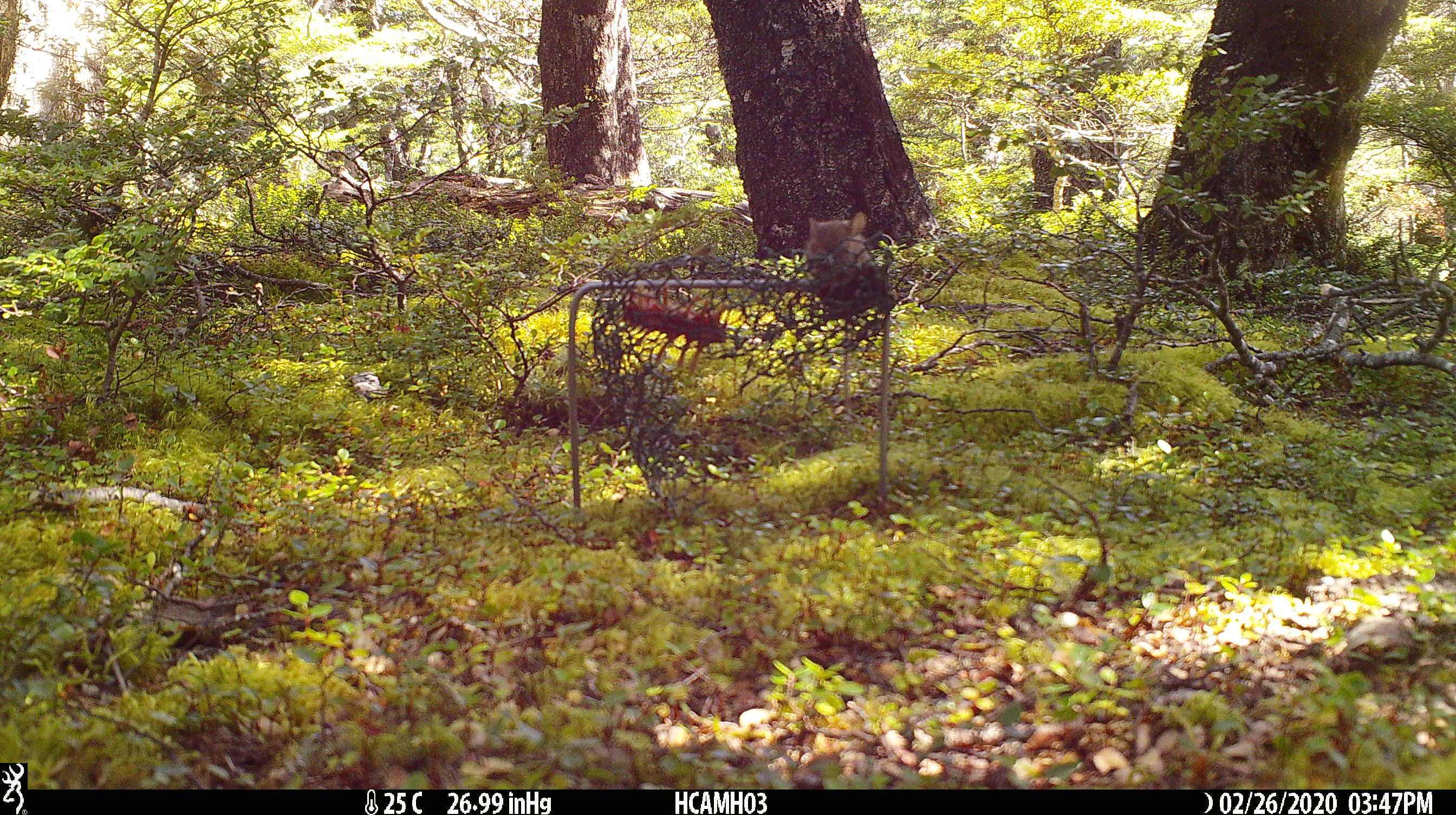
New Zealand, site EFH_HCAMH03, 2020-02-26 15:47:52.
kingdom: Animalia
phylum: Chordata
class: Mammalia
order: Rodentia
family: Muridae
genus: Mus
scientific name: Mus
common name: mouse